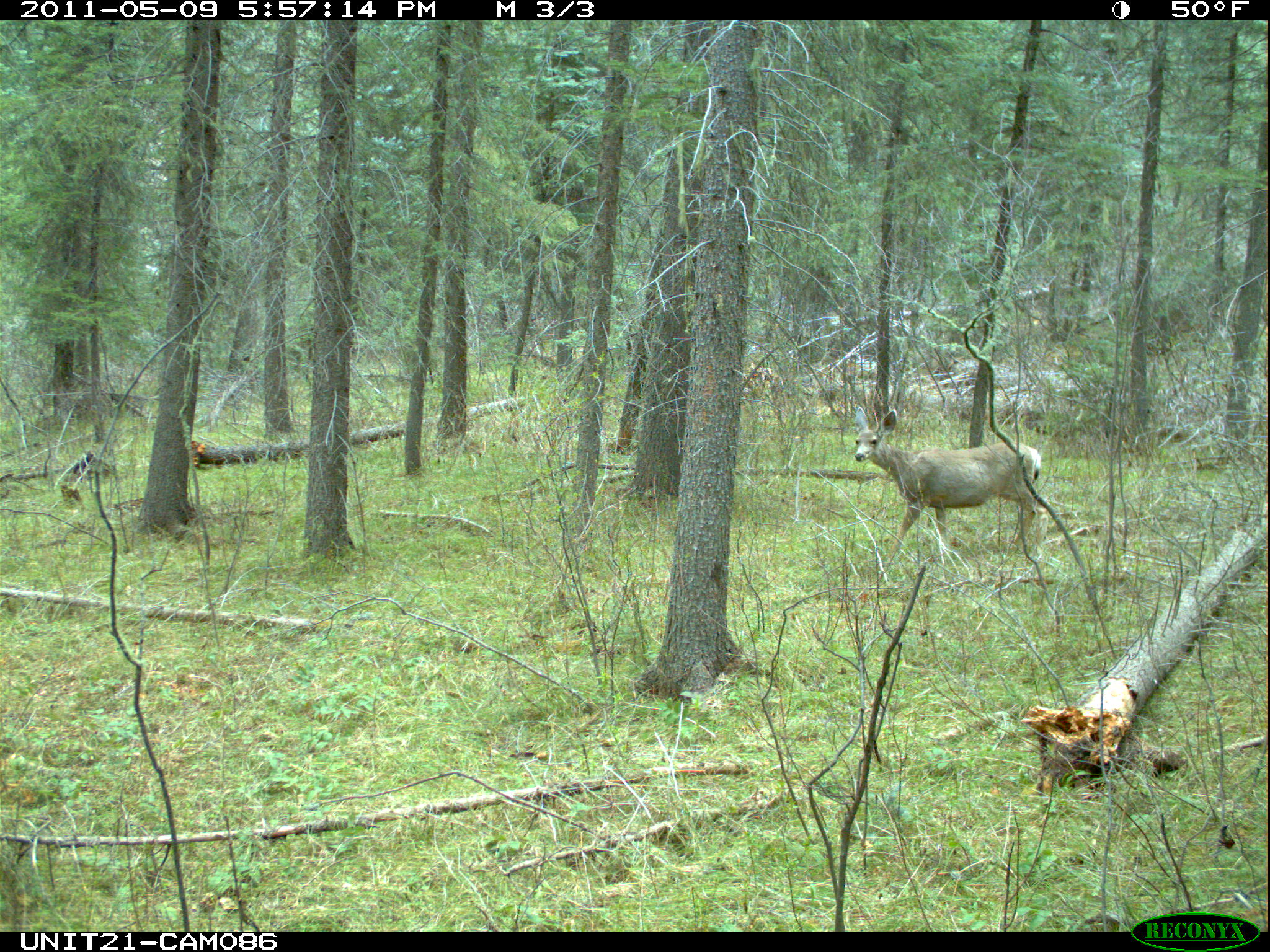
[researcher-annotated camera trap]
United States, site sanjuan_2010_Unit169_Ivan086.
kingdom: Animalia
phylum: Chordata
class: Mammalia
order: Artiodactyla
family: Cervidae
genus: Odocoileus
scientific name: Odocoileus hemionus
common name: mule deer